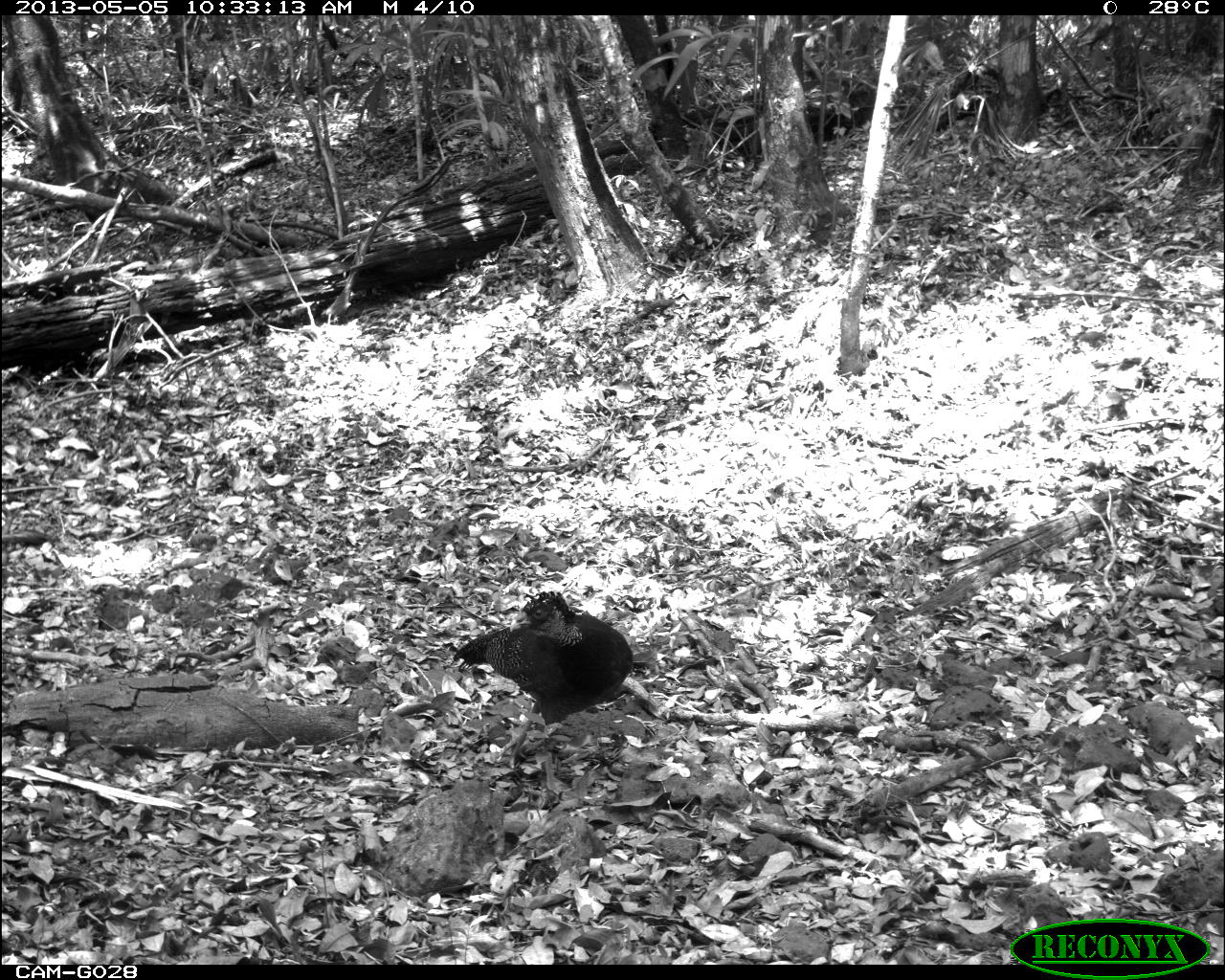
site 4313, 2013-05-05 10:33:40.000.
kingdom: Animalia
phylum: Chordata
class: Aves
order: Galliformes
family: Cracidae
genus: Crax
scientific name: Crax rubra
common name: great curassow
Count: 2.